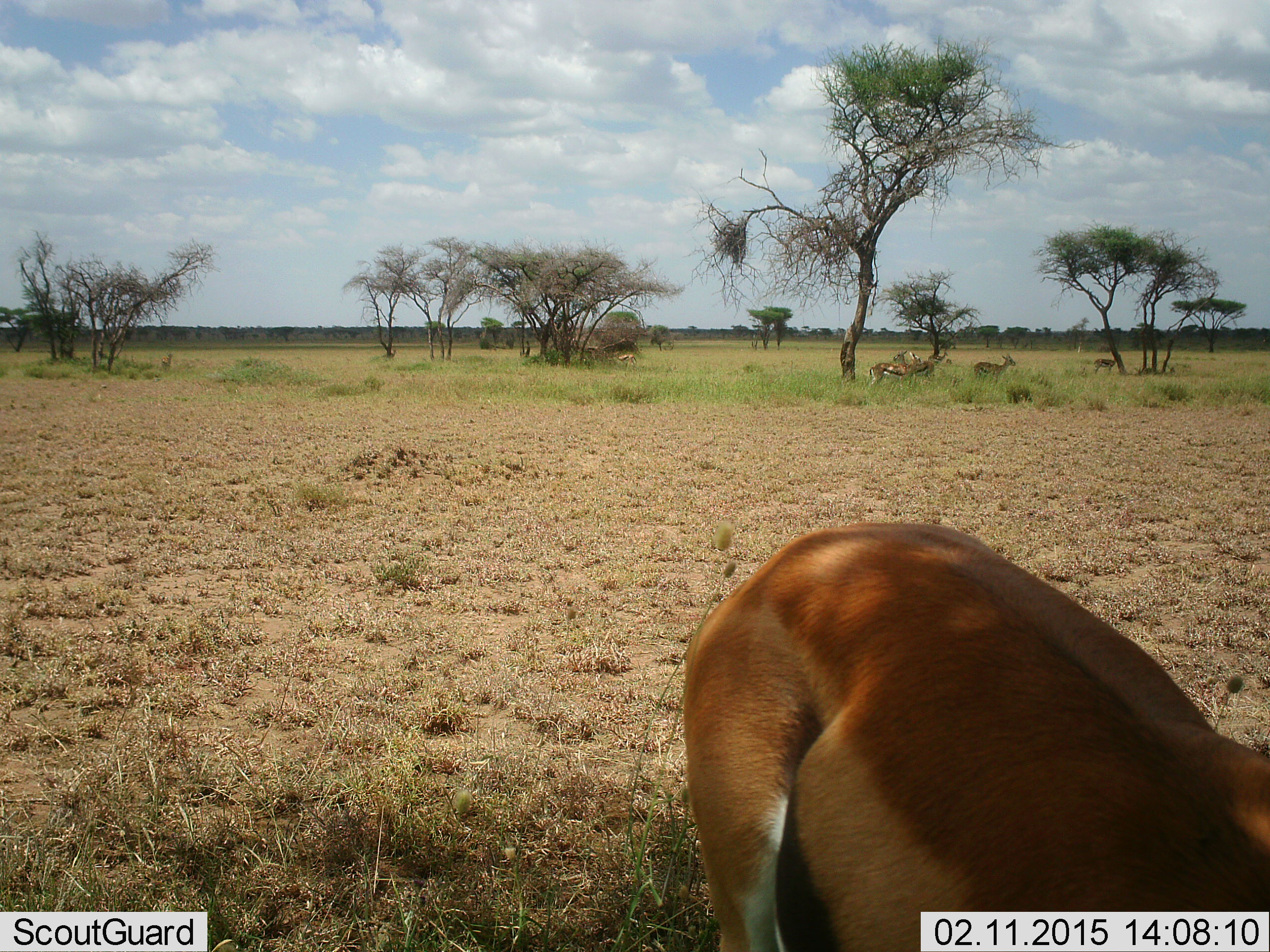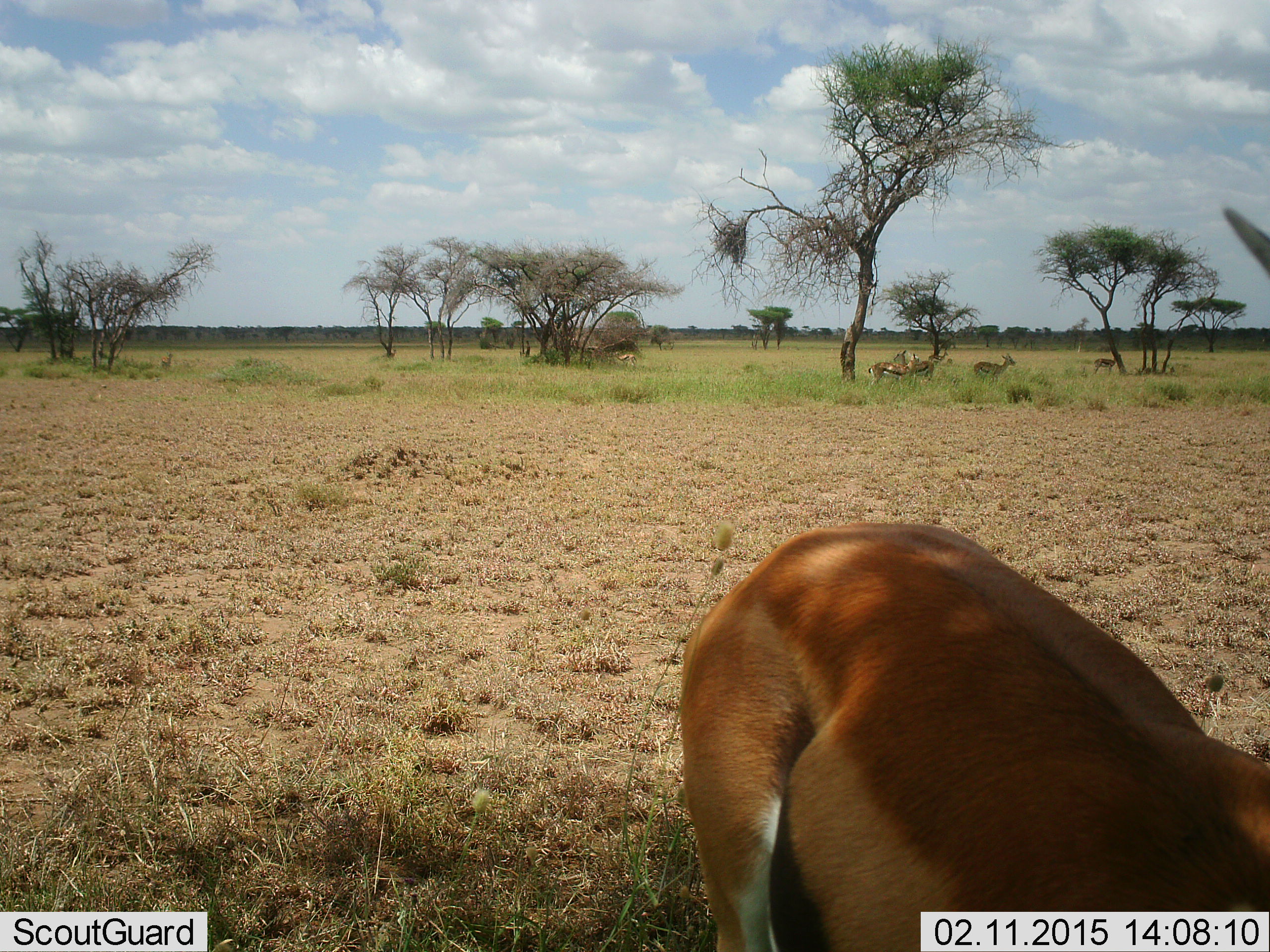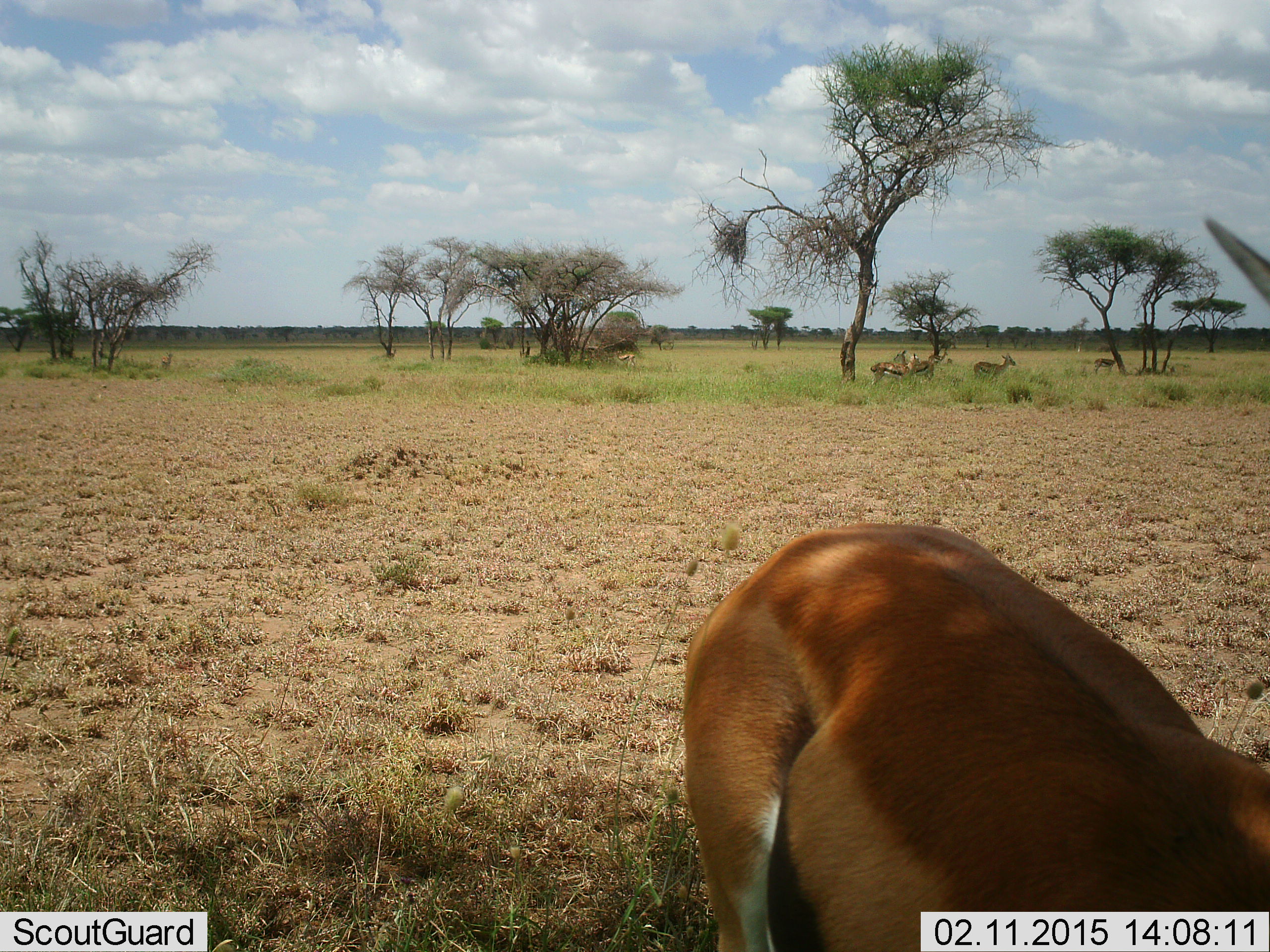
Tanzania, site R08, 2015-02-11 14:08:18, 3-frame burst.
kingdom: Animalia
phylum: Chordata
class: Mammalia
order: Artiodactyla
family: Bovidae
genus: Eudorcas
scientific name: Eudorcas thomsonii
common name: thomson's gazelle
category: gazellethomsons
Gazellethomsons (thomson's gazelle) (Eudorcas thomsonii), count 6. Behavior (volunteer vote fractions): standing 100%, resting 20%, moving 10%, interacting 0%. Young present (vote fraction): 0%. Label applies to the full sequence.